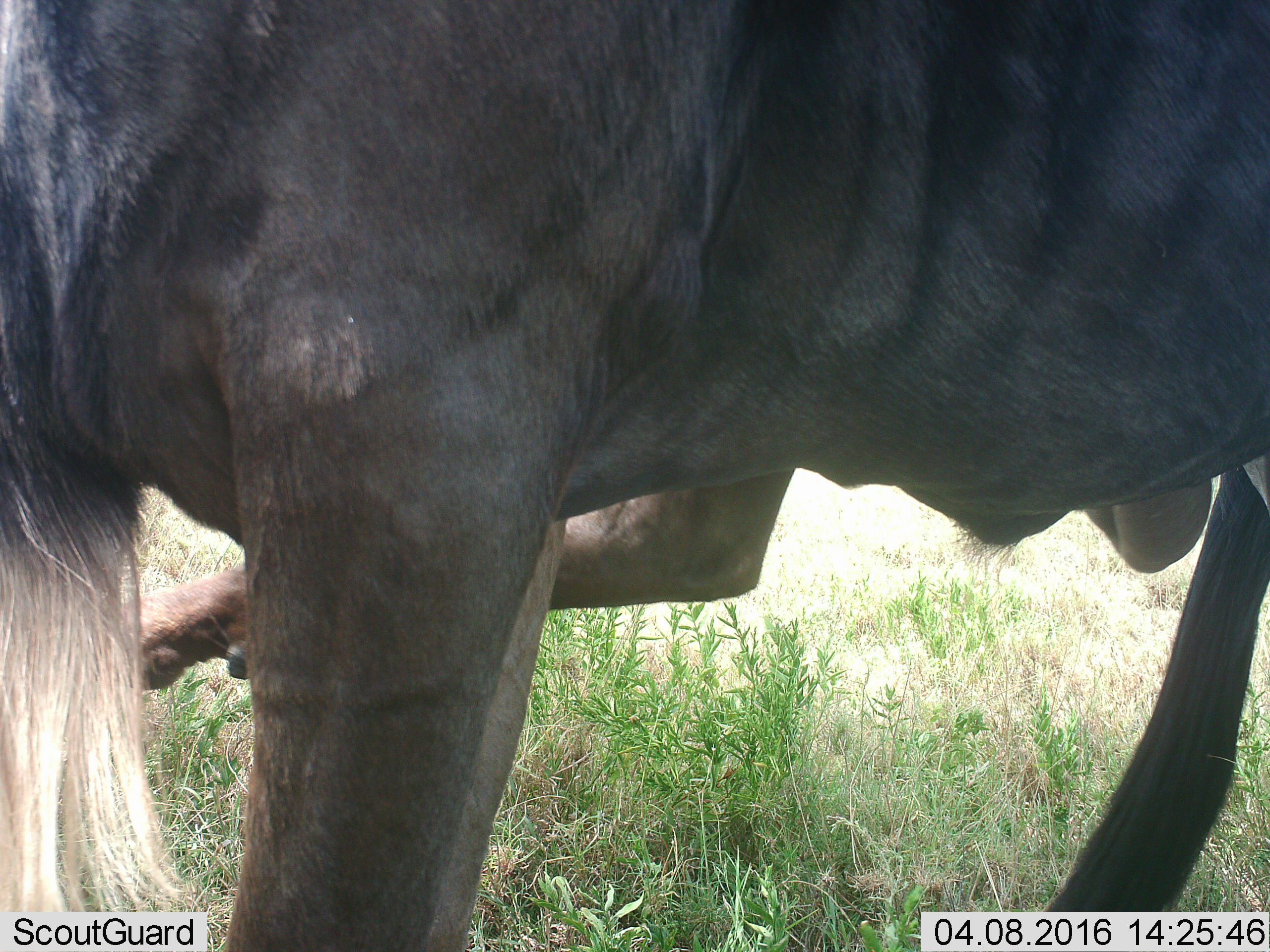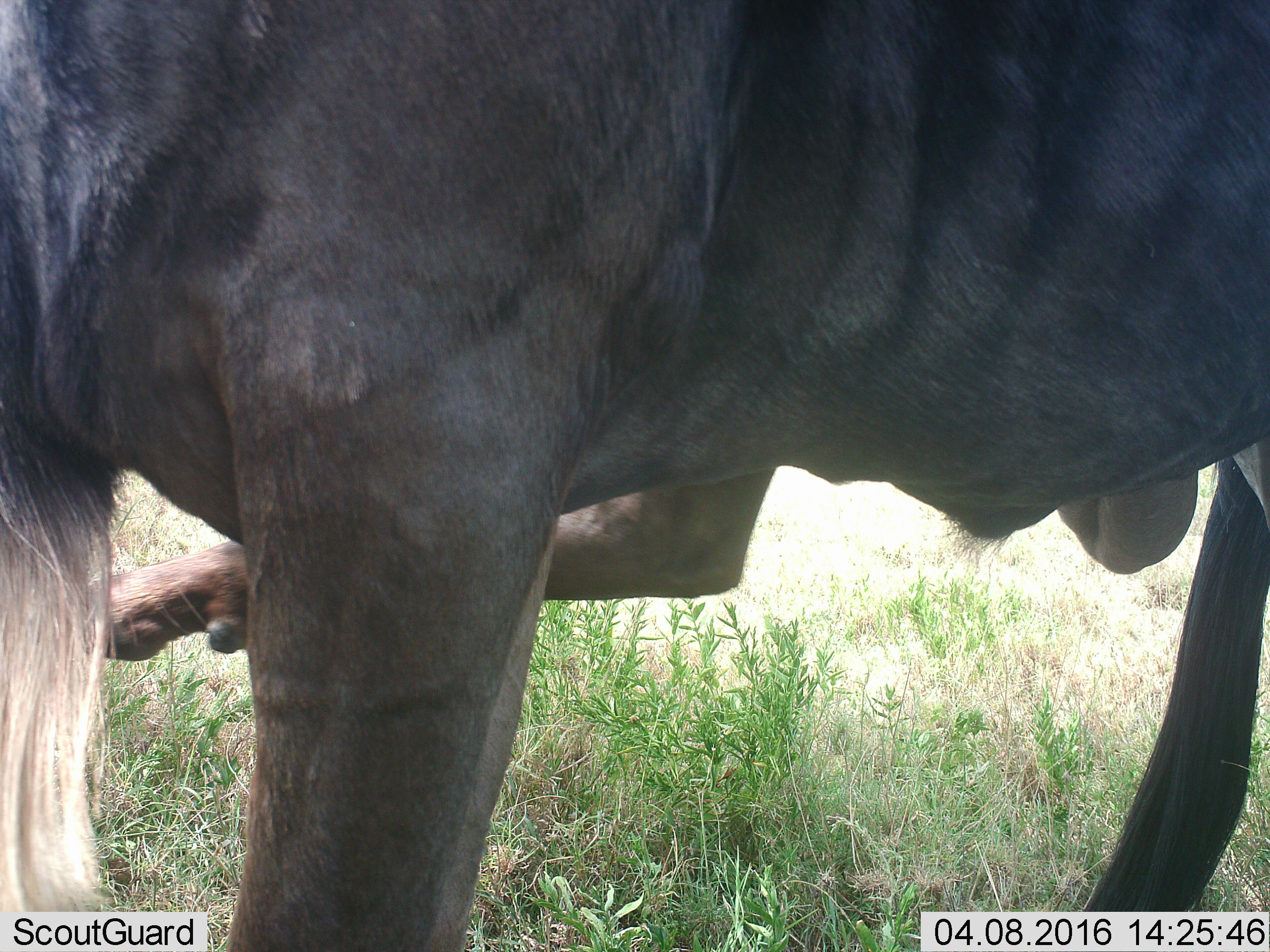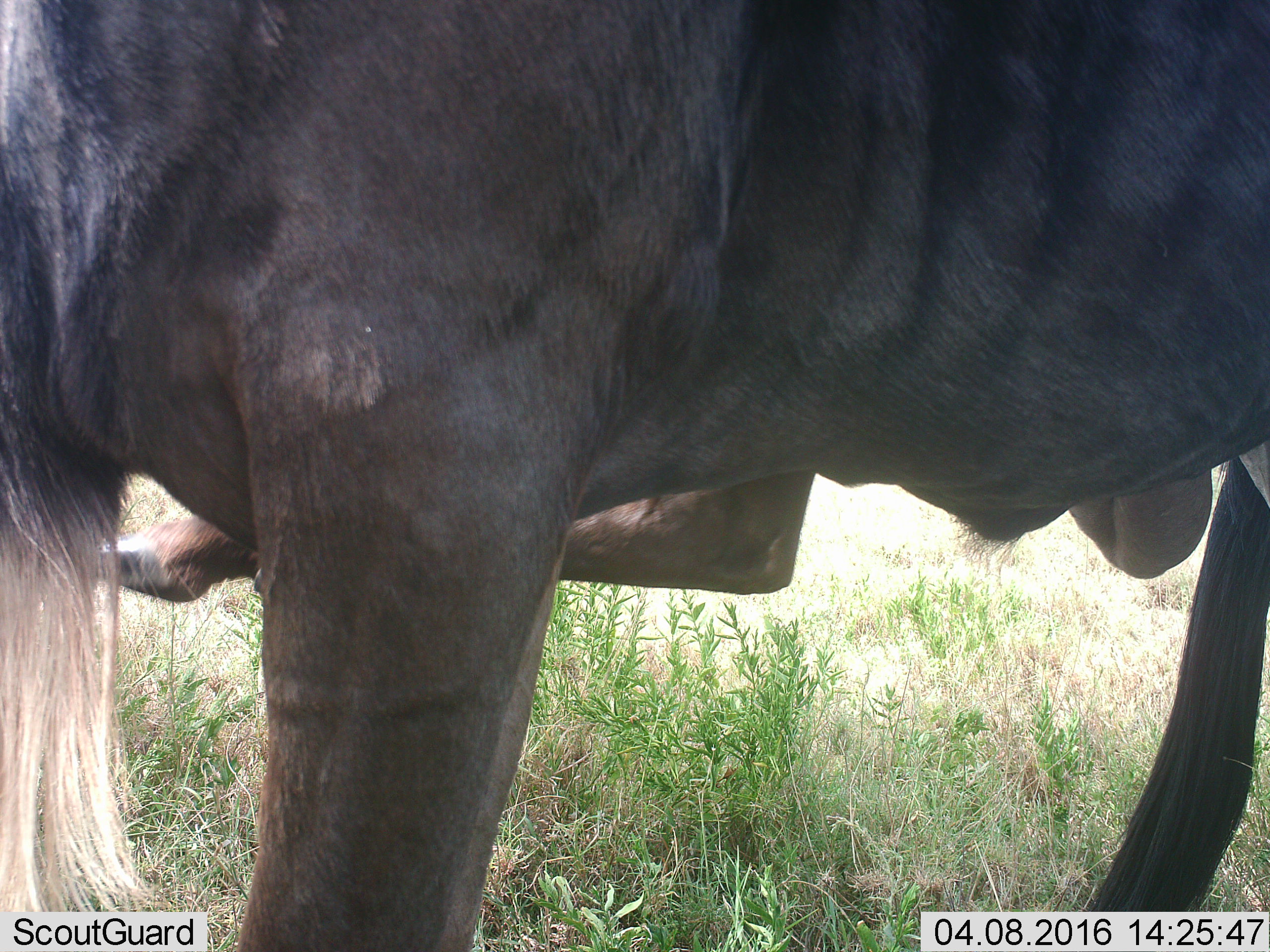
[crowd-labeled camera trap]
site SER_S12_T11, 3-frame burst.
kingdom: Animalia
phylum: Chordata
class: Mammalia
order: Artiodactyla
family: Bovidae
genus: Connochaetes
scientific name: Connochaetes taurinus taurinus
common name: blue wildebeest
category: wildebeestblue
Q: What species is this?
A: Wildebeestblue (blue wildebeest) (Connochaetes taurinus taurinus).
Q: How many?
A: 1.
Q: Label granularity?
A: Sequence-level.